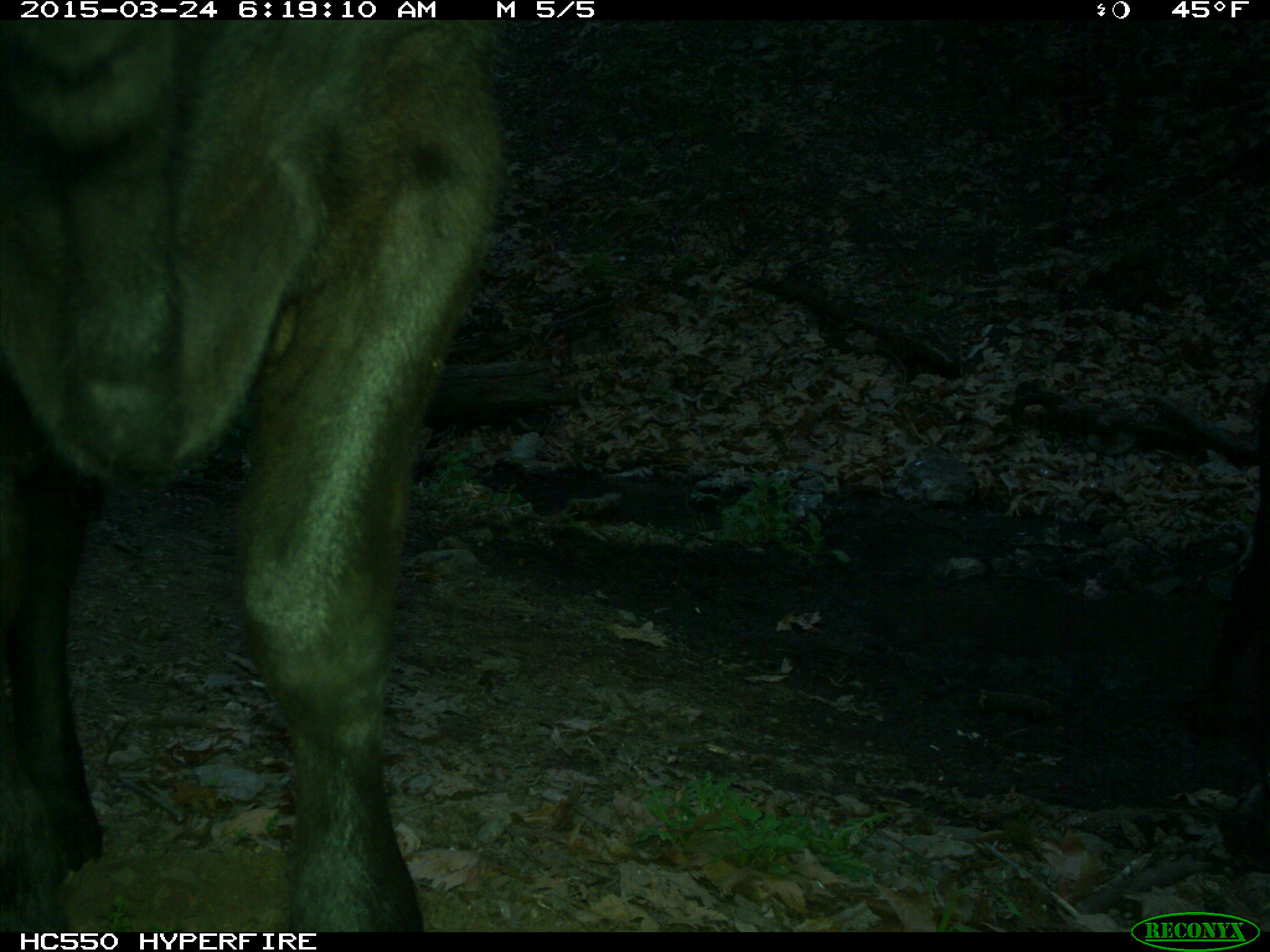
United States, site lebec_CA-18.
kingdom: Animalia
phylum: Chordata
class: Mammalia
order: Artiodactyla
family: Bovidae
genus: Bos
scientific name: Bos taurus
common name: domestic cow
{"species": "Bos taurus (domestic cow)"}